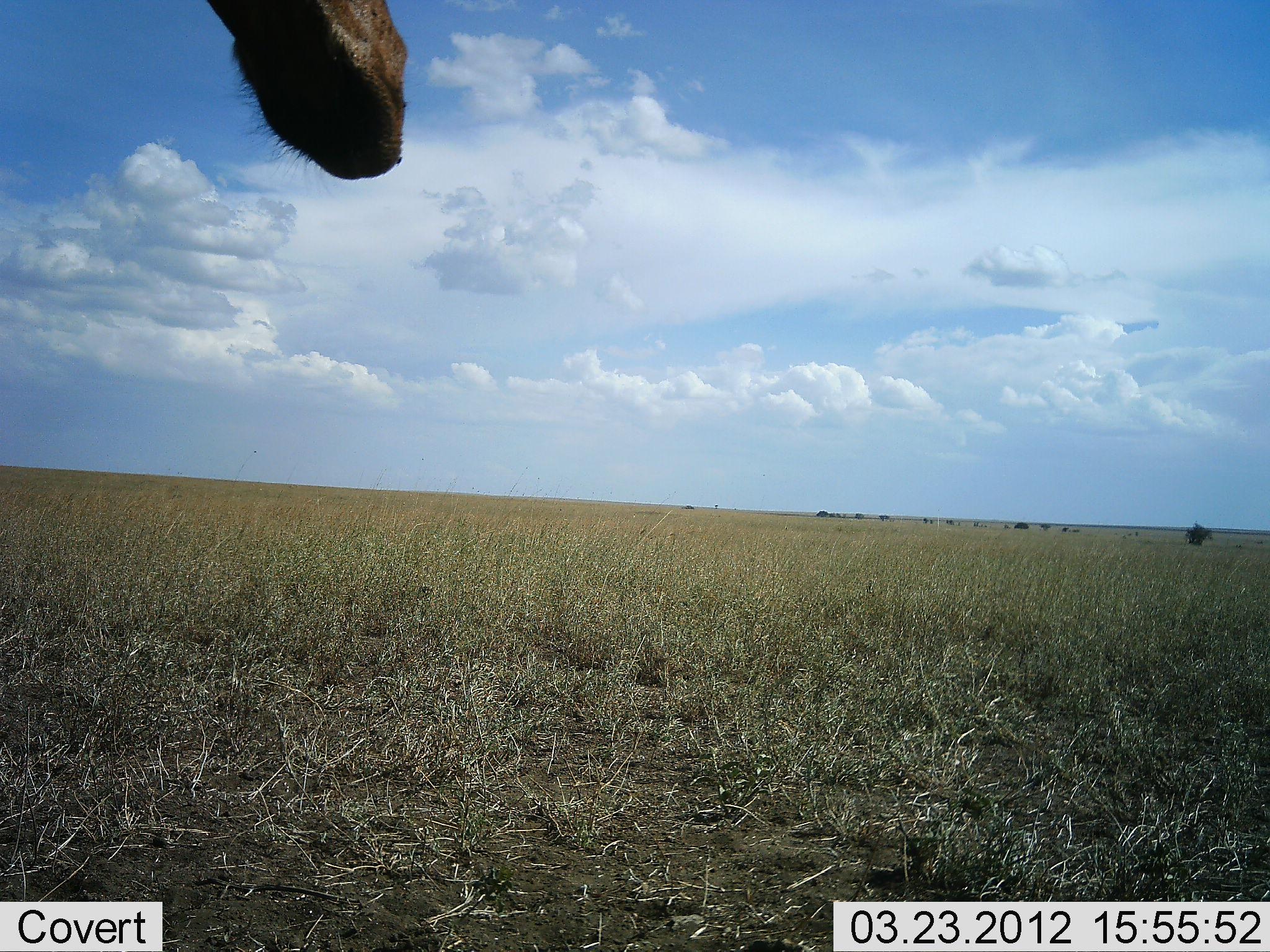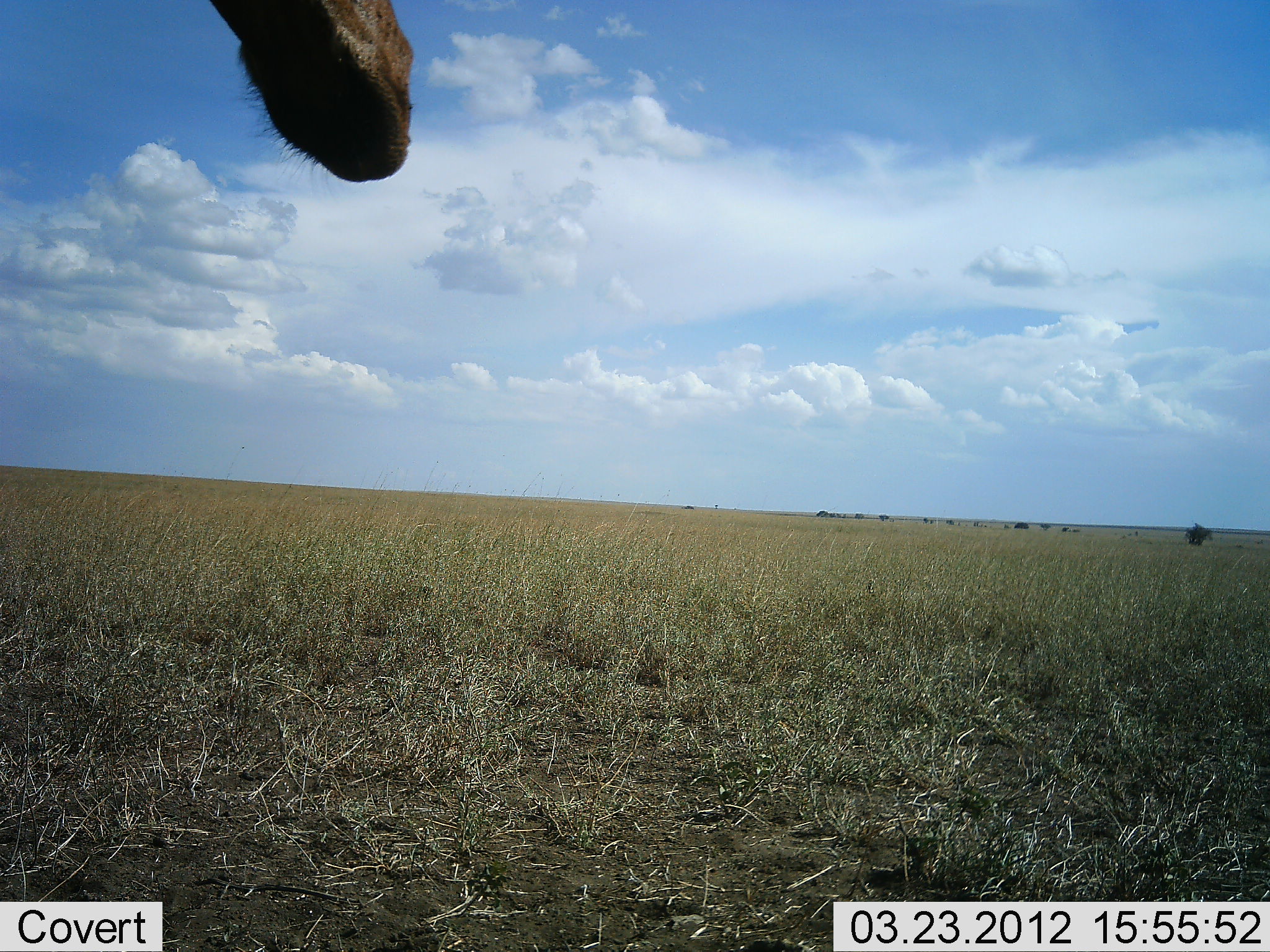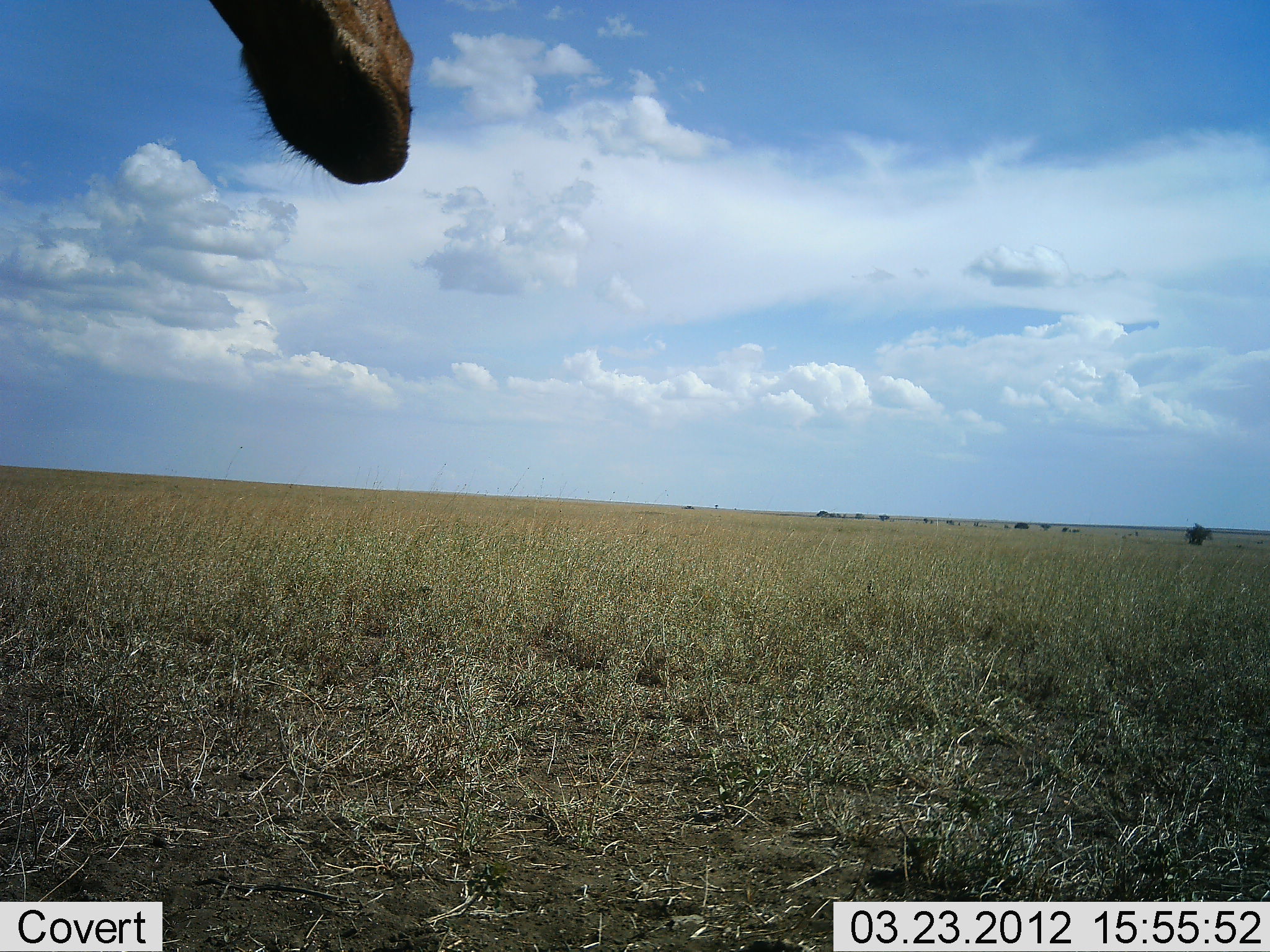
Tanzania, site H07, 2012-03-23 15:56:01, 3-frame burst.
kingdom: Animalia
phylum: Chordata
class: Mammalia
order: Artiodactyla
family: Giraffidae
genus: Giraffa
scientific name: Giraffa camelopardalis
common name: giraffe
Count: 1.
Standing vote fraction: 86%.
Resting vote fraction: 14%.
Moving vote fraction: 0%.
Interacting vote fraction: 0%.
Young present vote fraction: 0%.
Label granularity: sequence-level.